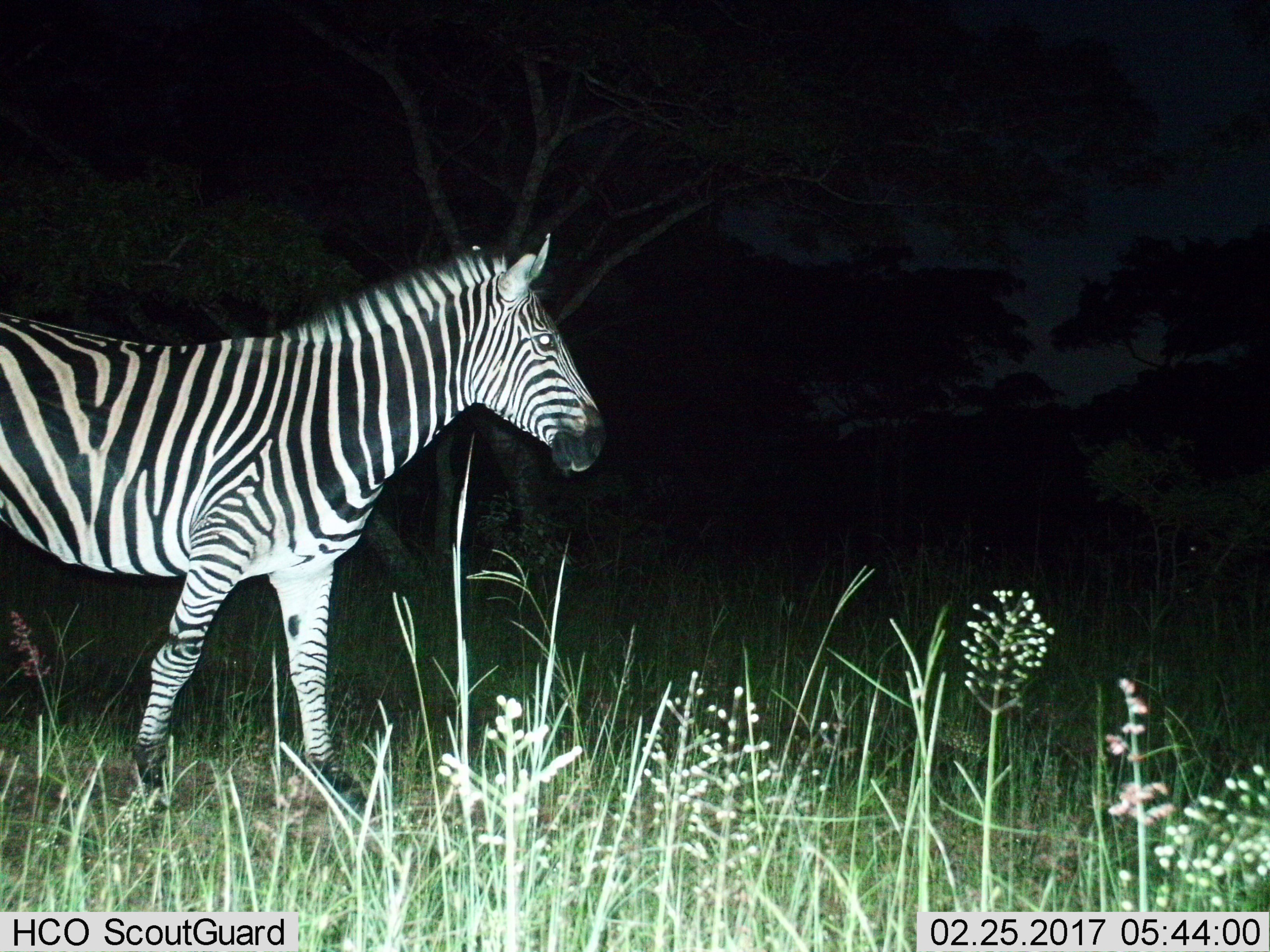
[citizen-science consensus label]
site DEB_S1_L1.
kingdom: Animalia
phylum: Chordata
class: Mammalia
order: Perissodactyla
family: Equidae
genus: Equus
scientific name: Equus quagga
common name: plains zebra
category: zebraplains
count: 1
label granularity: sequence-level